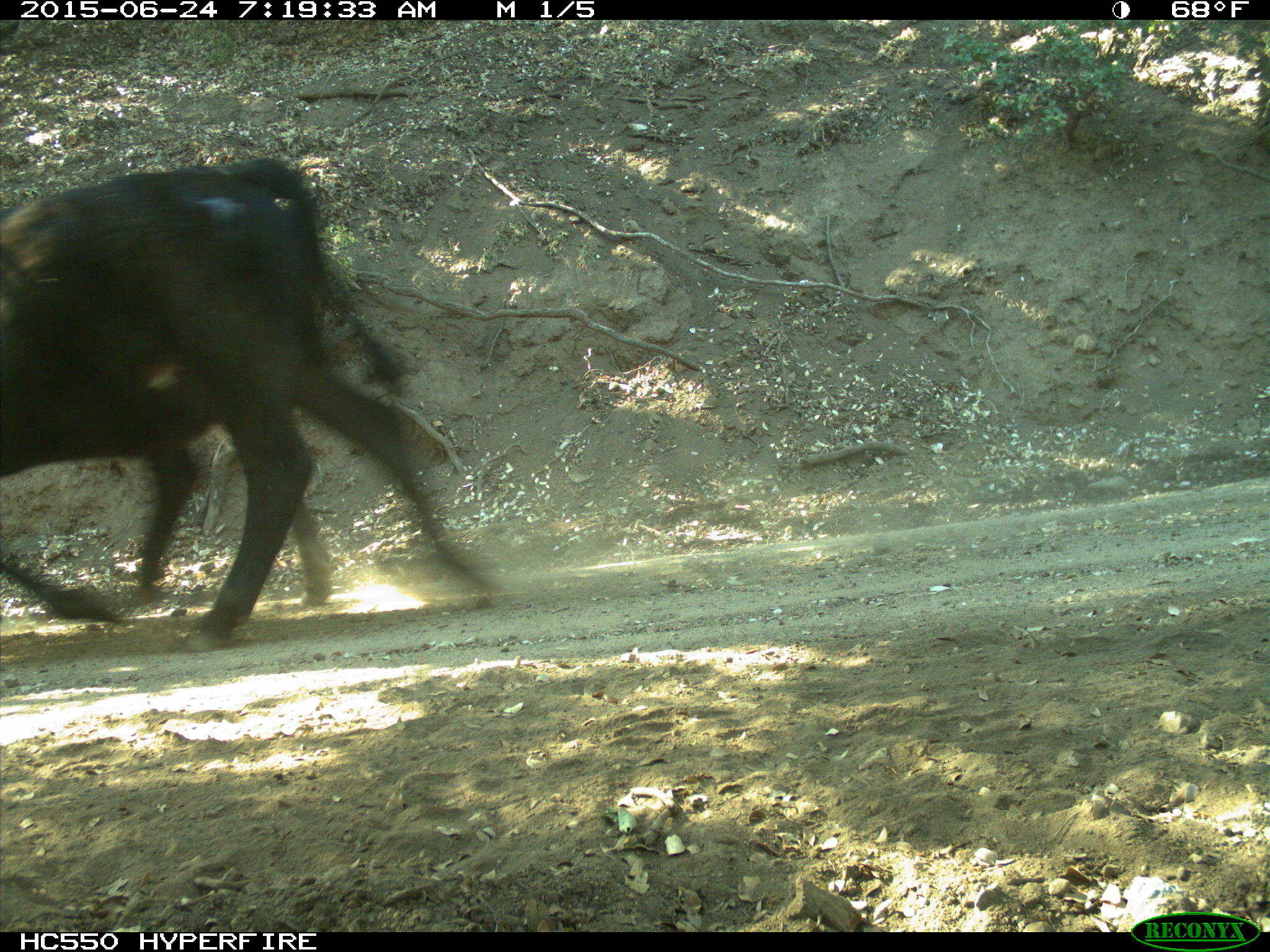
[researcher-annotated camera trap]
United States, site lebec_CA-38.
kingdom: Animalia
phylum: Chordata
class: Mammalia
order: Artiodactyla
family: Bovidae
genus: Bos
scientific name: Bos taurus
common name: domestic cow